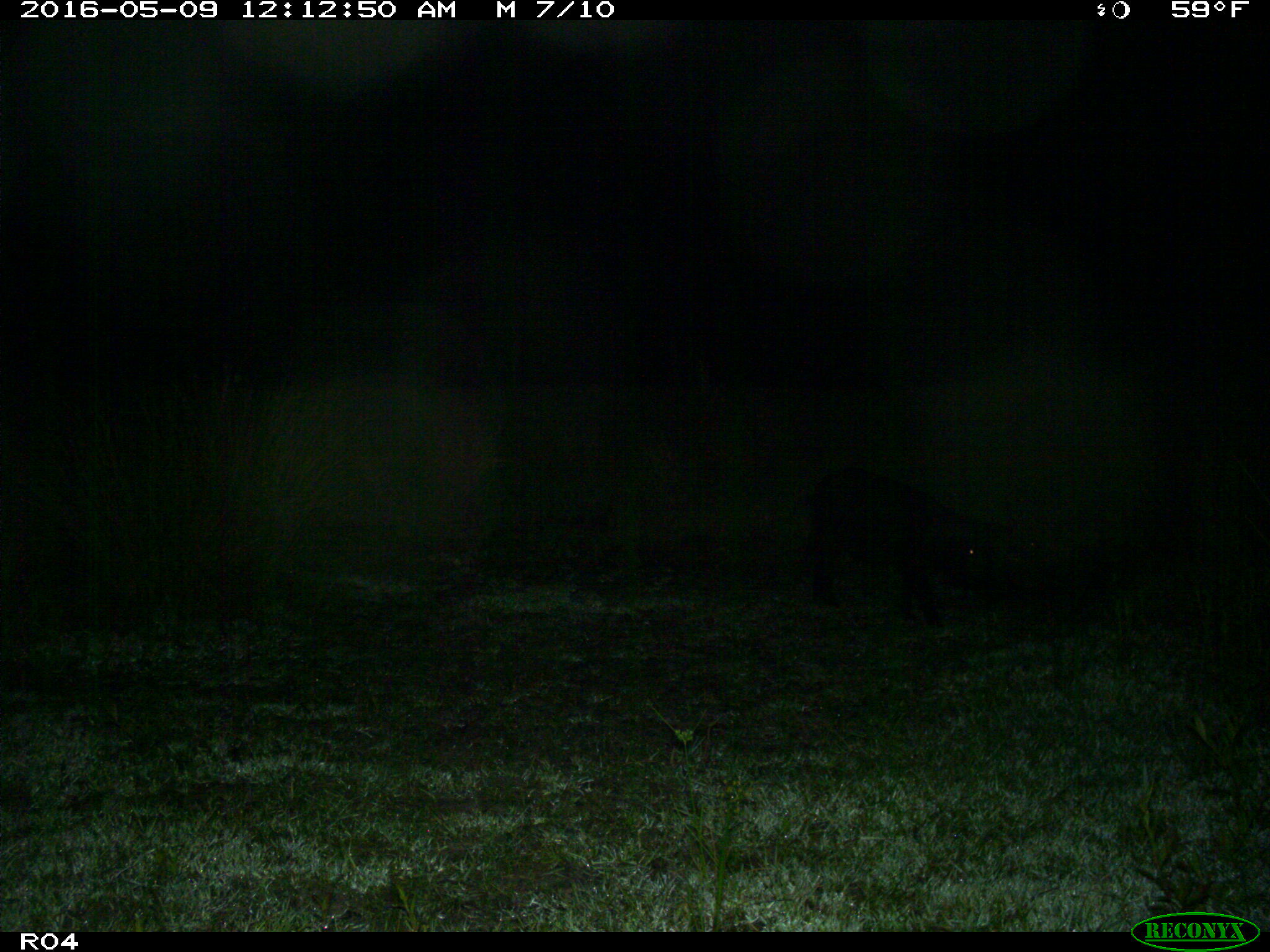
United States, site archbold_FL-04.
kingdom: Animalia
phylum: Chordata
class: Mammalia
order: Artiodactyla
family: Suidae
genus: Sus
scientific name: Sus scrofa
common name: wild boar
Sus scrofa (wild boar).